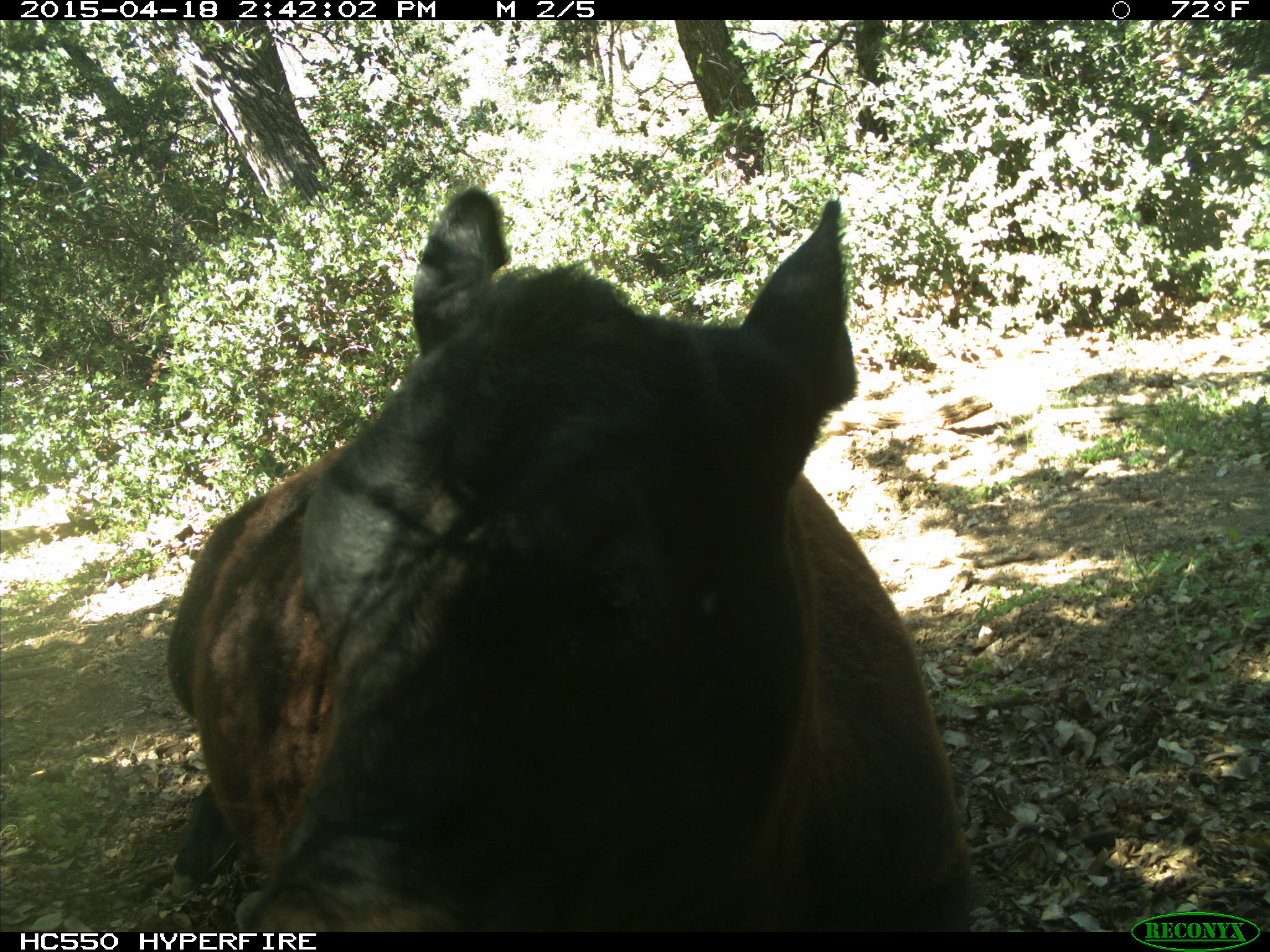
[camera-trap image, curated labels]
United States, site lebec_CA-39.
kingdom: Animalia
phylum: Chordata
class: Mammalia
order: Artiodactyla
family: Bovidae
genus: Bos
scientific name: Bos taurus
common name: domestic cow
Bos taurus (domestic cow).